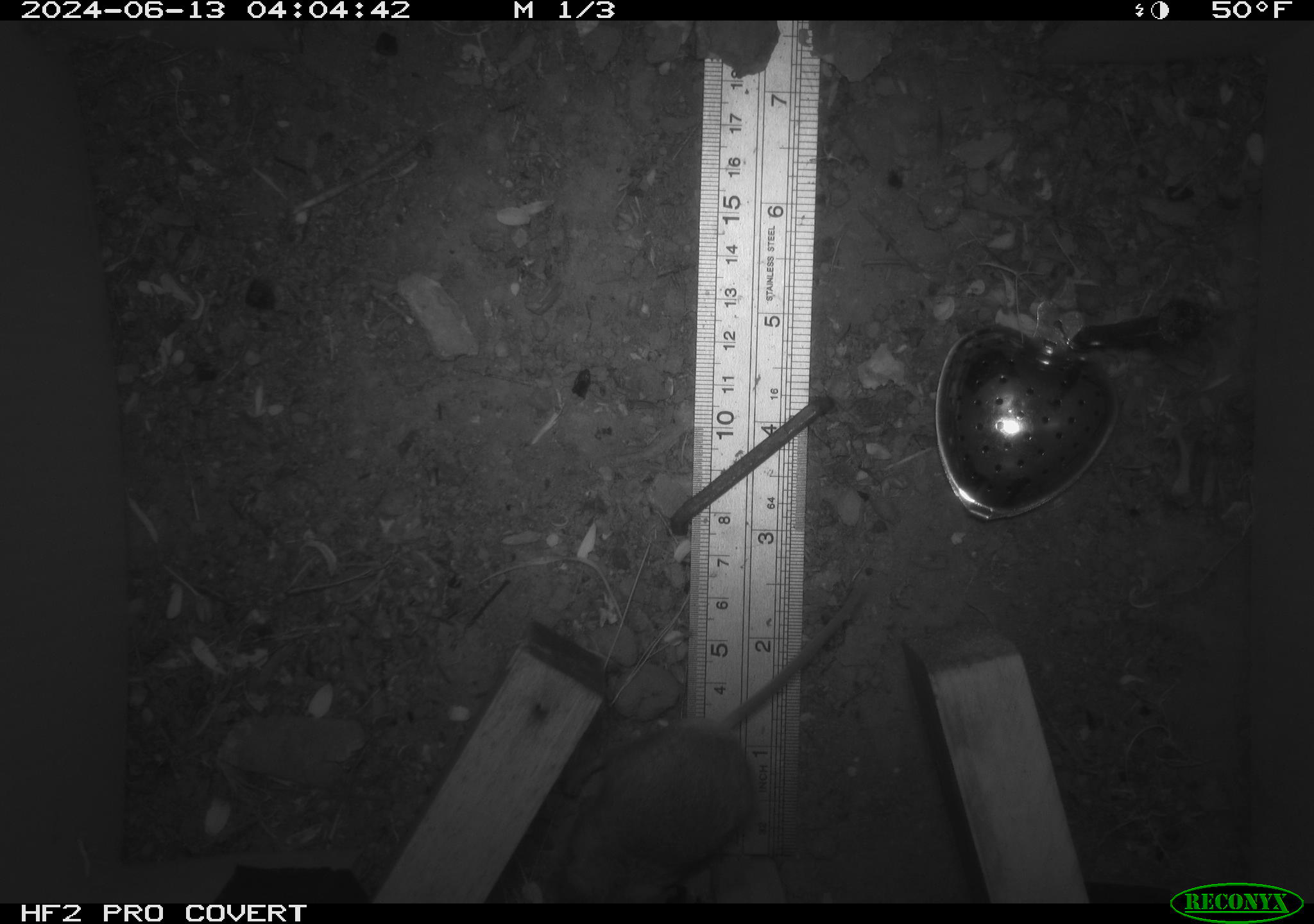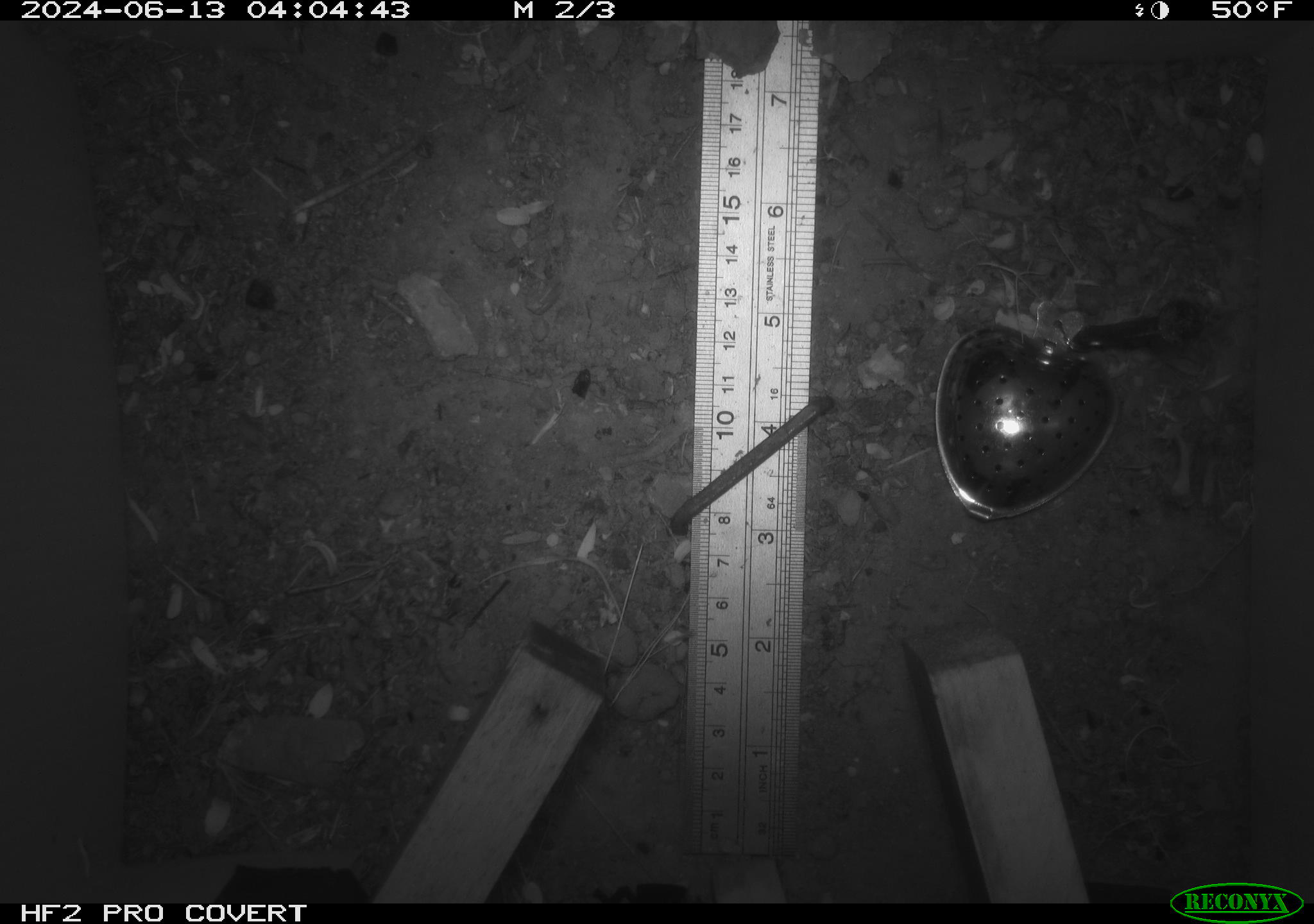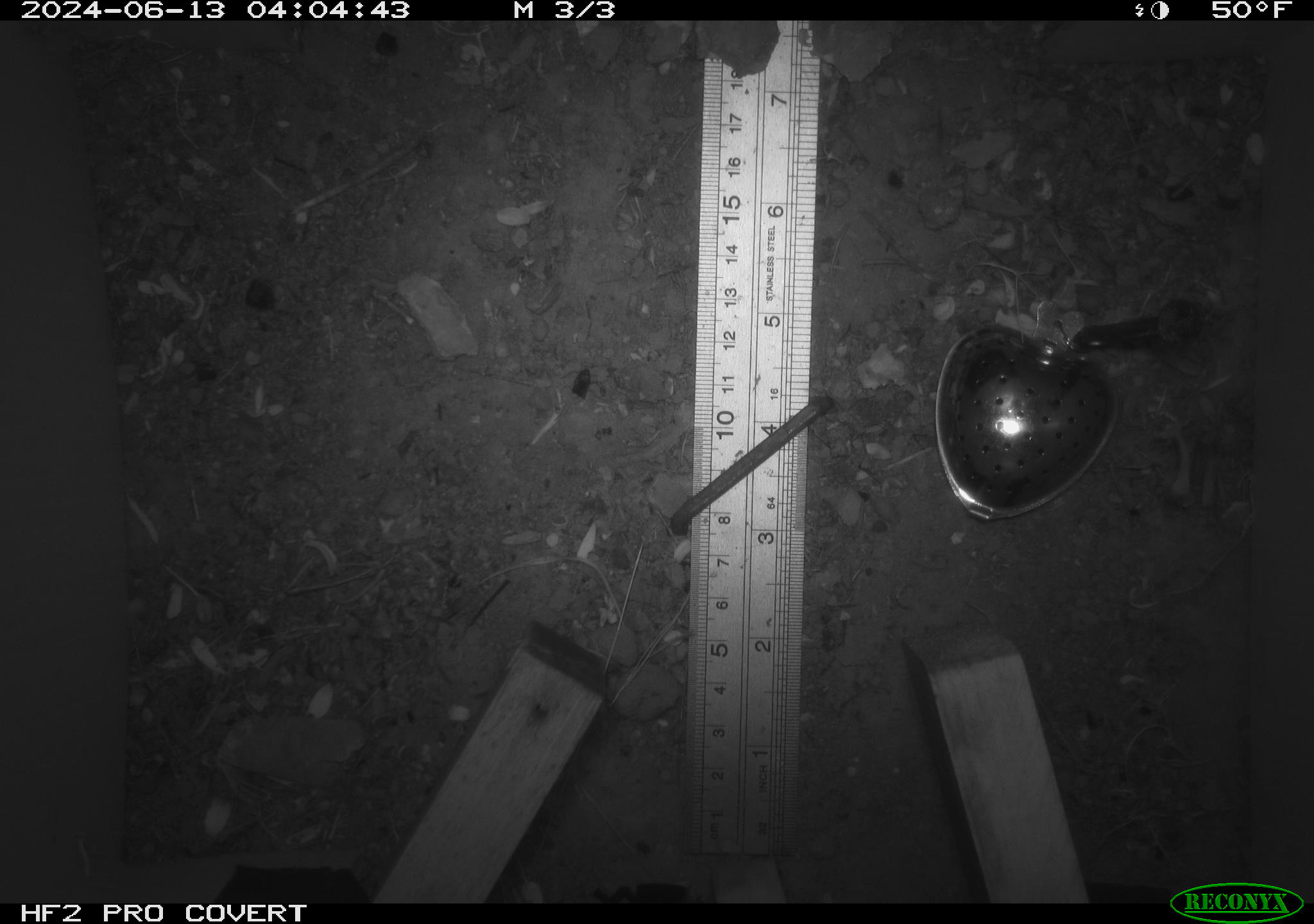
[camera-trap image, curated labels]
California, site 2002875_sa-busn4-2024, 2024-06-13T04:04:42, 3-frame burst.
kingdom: Animalia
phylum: Chordata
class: Mammalia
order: Rodentia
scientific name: Rodentia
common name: rodent